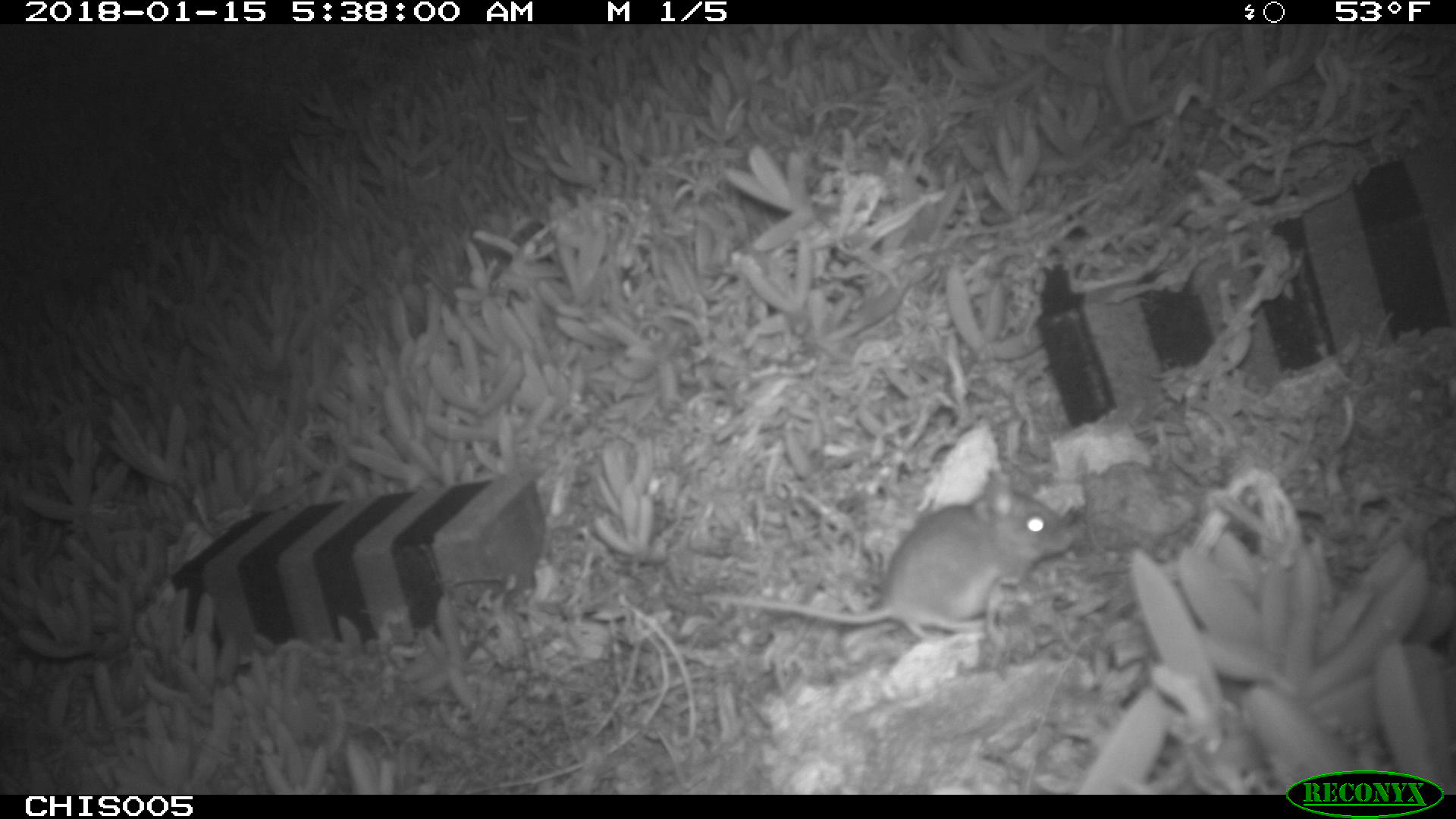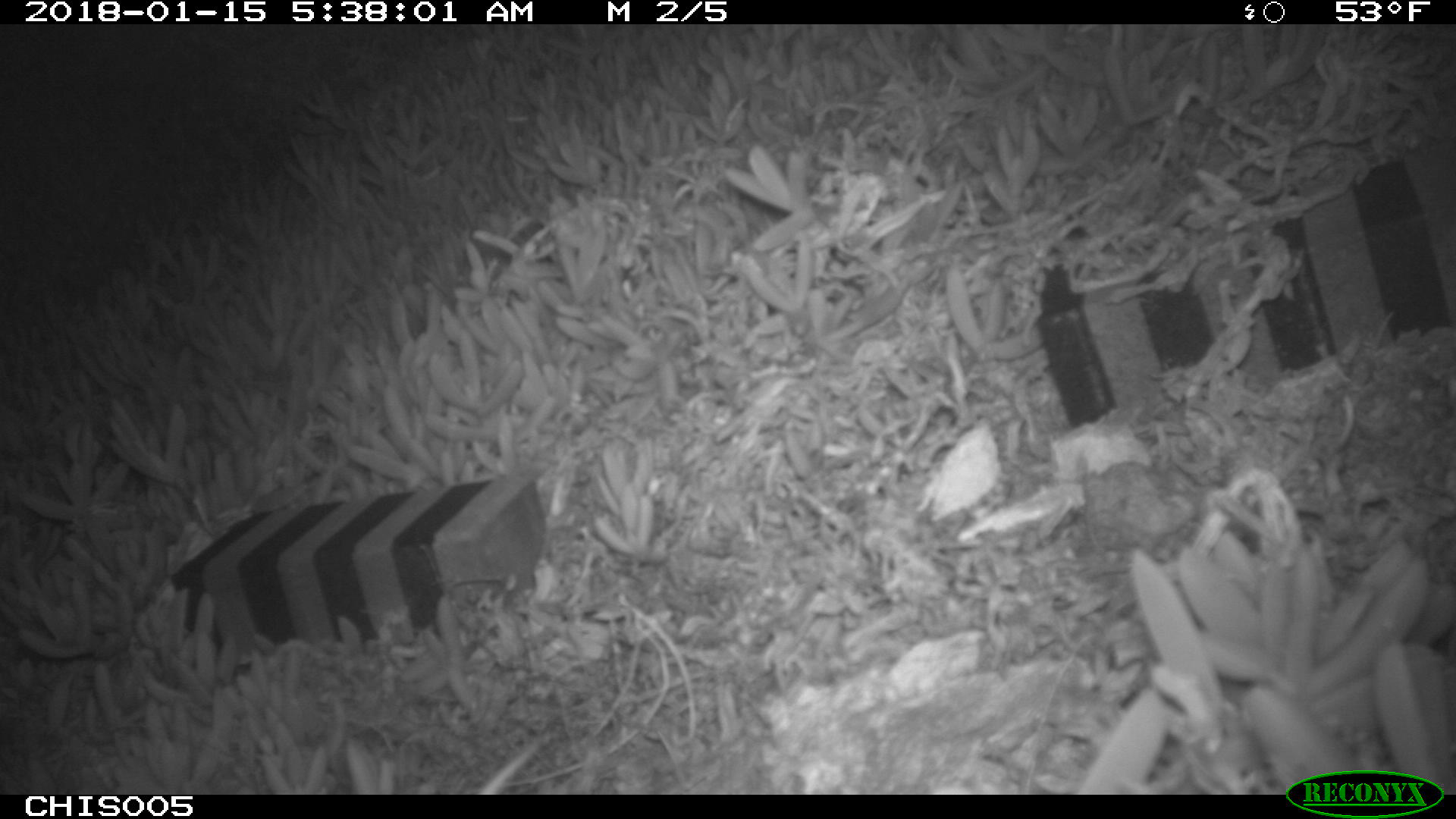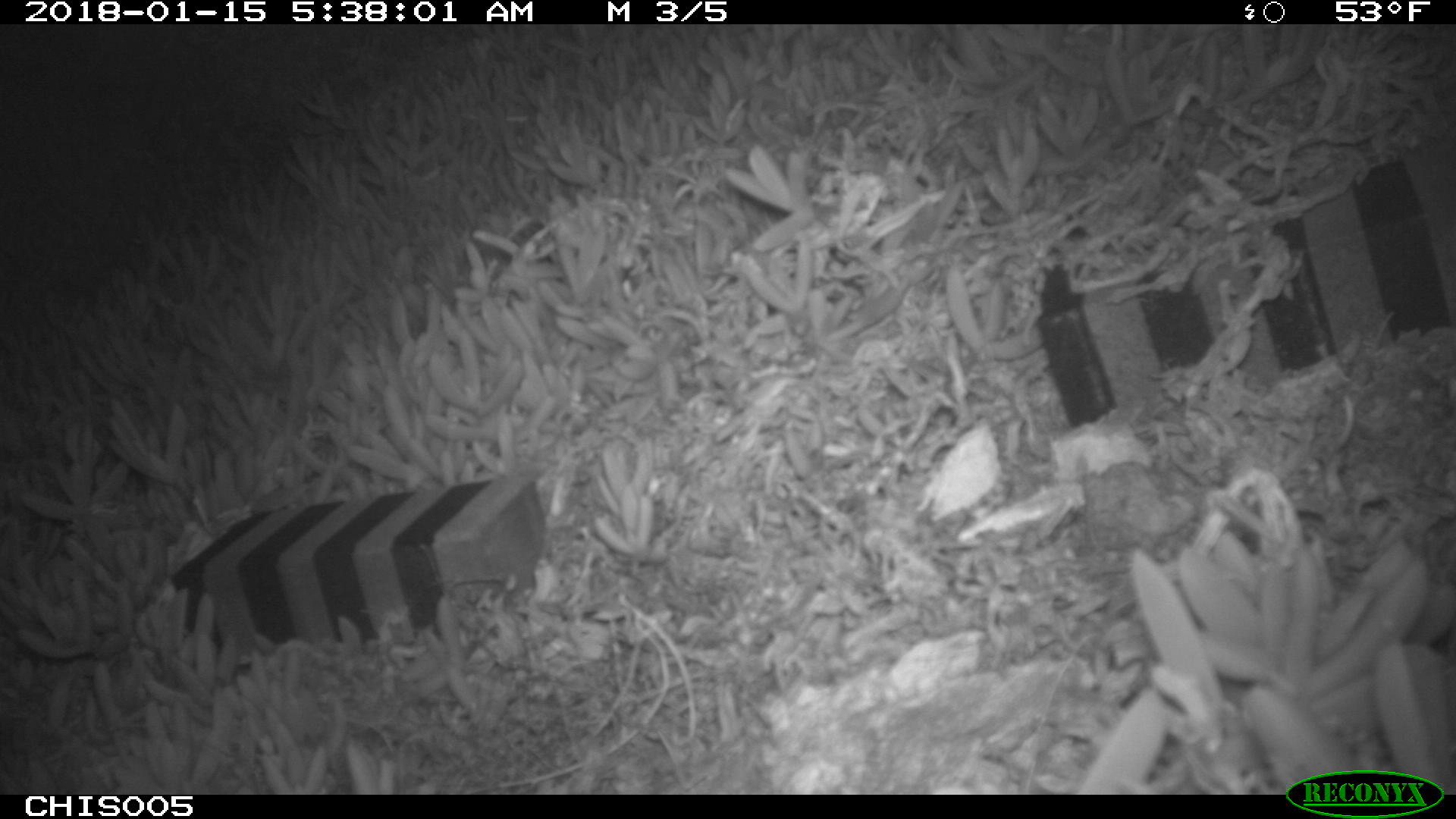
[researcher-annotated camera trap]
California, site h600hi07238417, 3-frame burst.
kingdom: Animalia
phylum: Chordata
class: Mammalia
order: Rodentia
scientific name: Rodentia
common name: rodent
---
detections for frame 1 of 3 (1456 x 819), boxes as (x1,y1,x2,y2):
rodent: (700,466,1076,646)